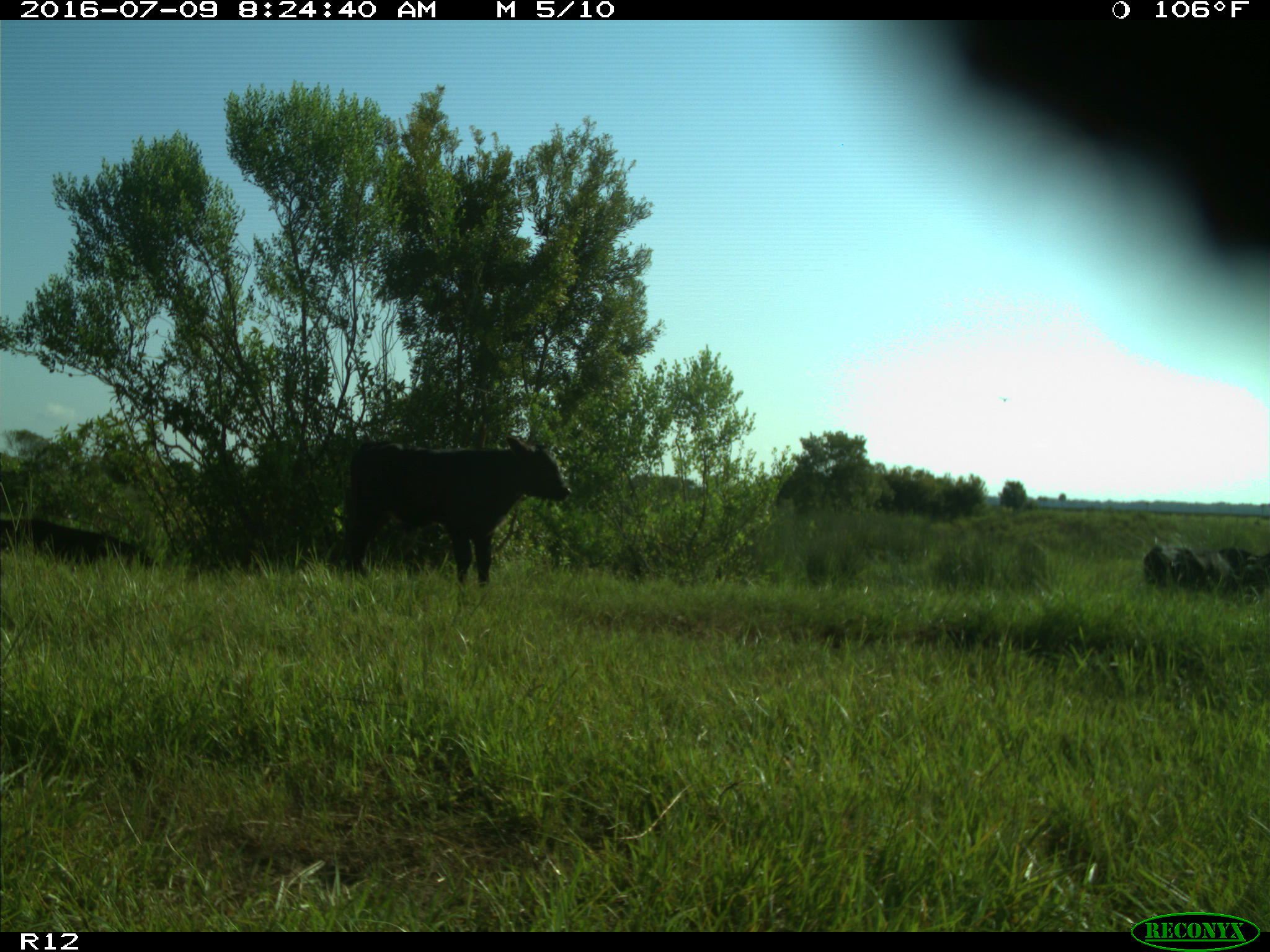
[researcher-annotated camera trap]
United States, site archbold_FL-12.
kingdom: Animalia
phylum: Chordata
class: Mammalia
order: Artiodactyla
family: Bovidae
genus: Bos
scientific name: Bos taurus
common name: domestic cow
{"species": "Bos taurus (domestic cow)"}